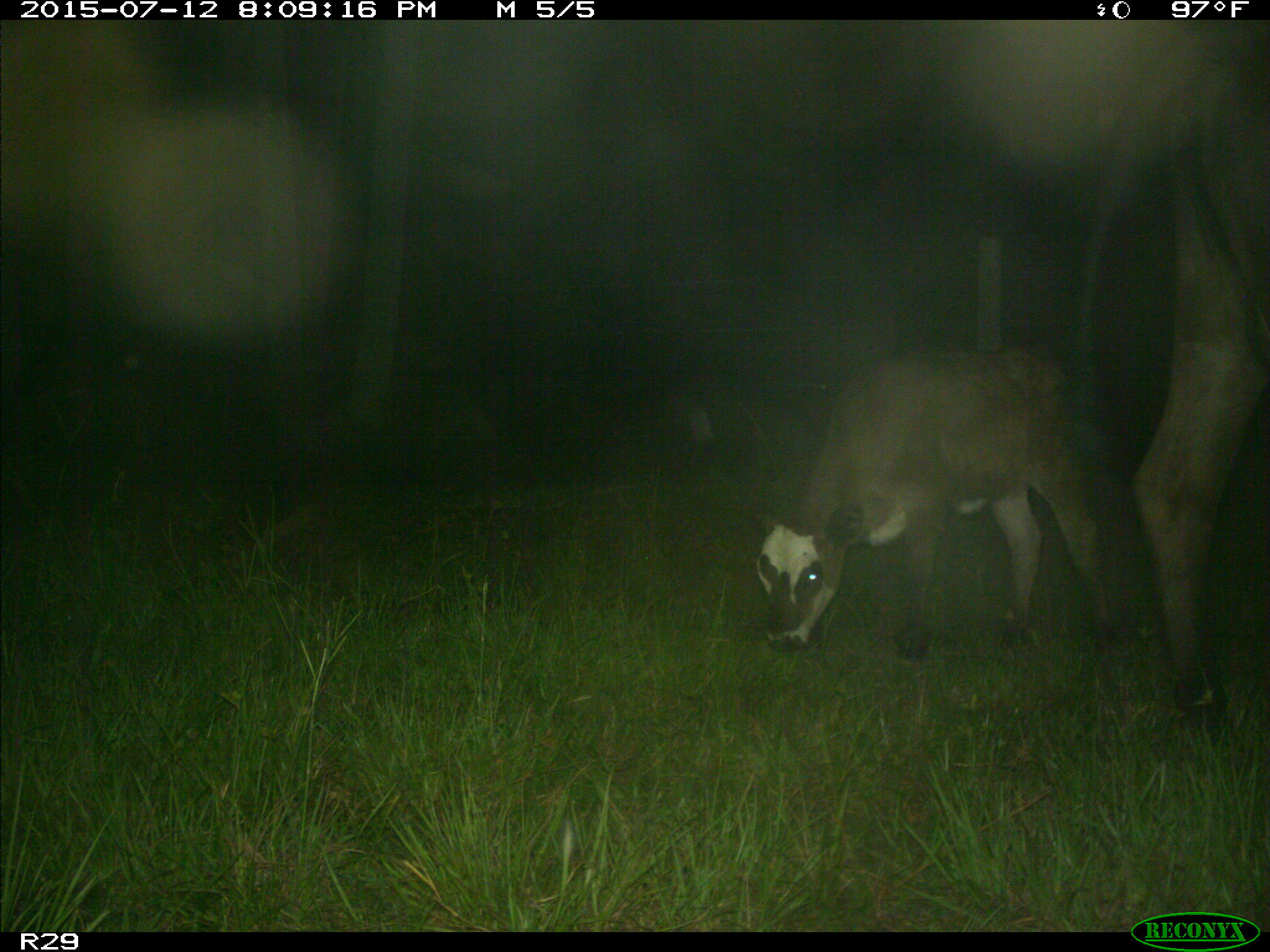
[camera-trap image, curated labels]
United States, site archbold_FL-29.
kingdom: Animalia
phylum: Chordata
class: Mammalia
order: Artiodactyla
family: Bovidae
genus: Bos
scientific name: Bos taurus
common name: domestic cow